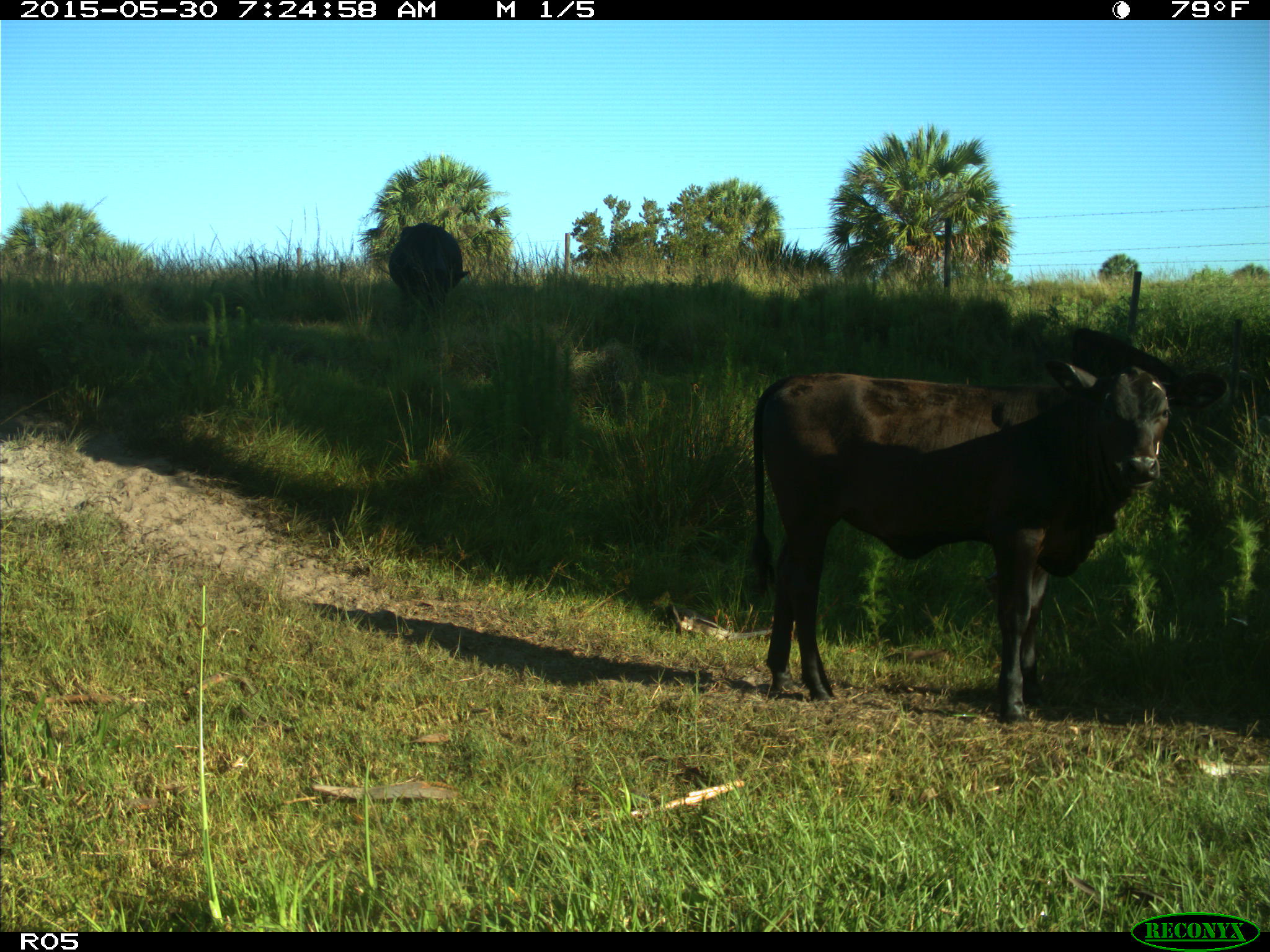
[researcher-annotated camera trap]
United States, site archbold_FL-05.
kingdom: Animalia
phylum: Chordata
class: Mammalia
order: Artiodactyla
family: Bovidae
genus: Bos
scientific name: Bos taurus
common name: domestic cow